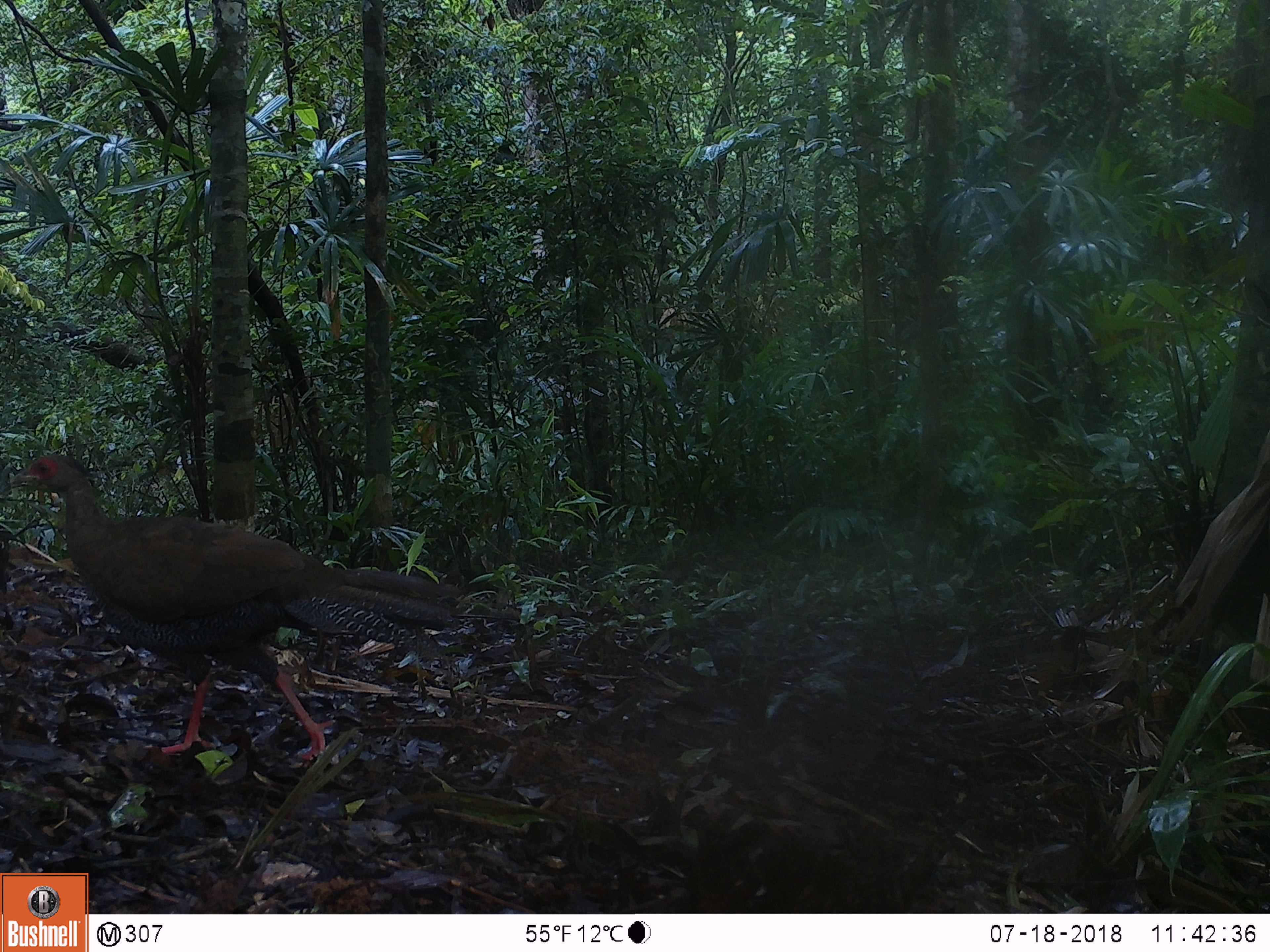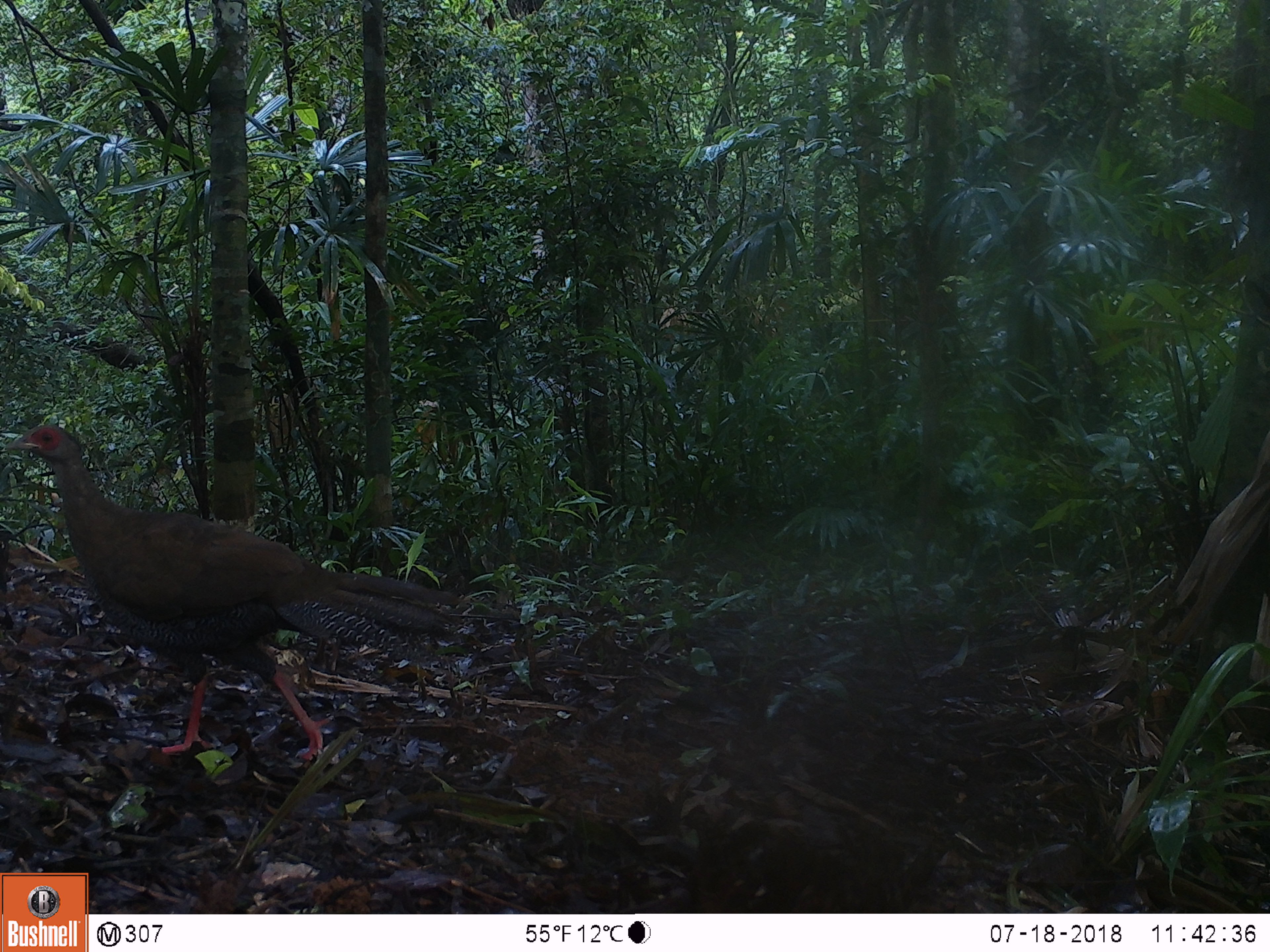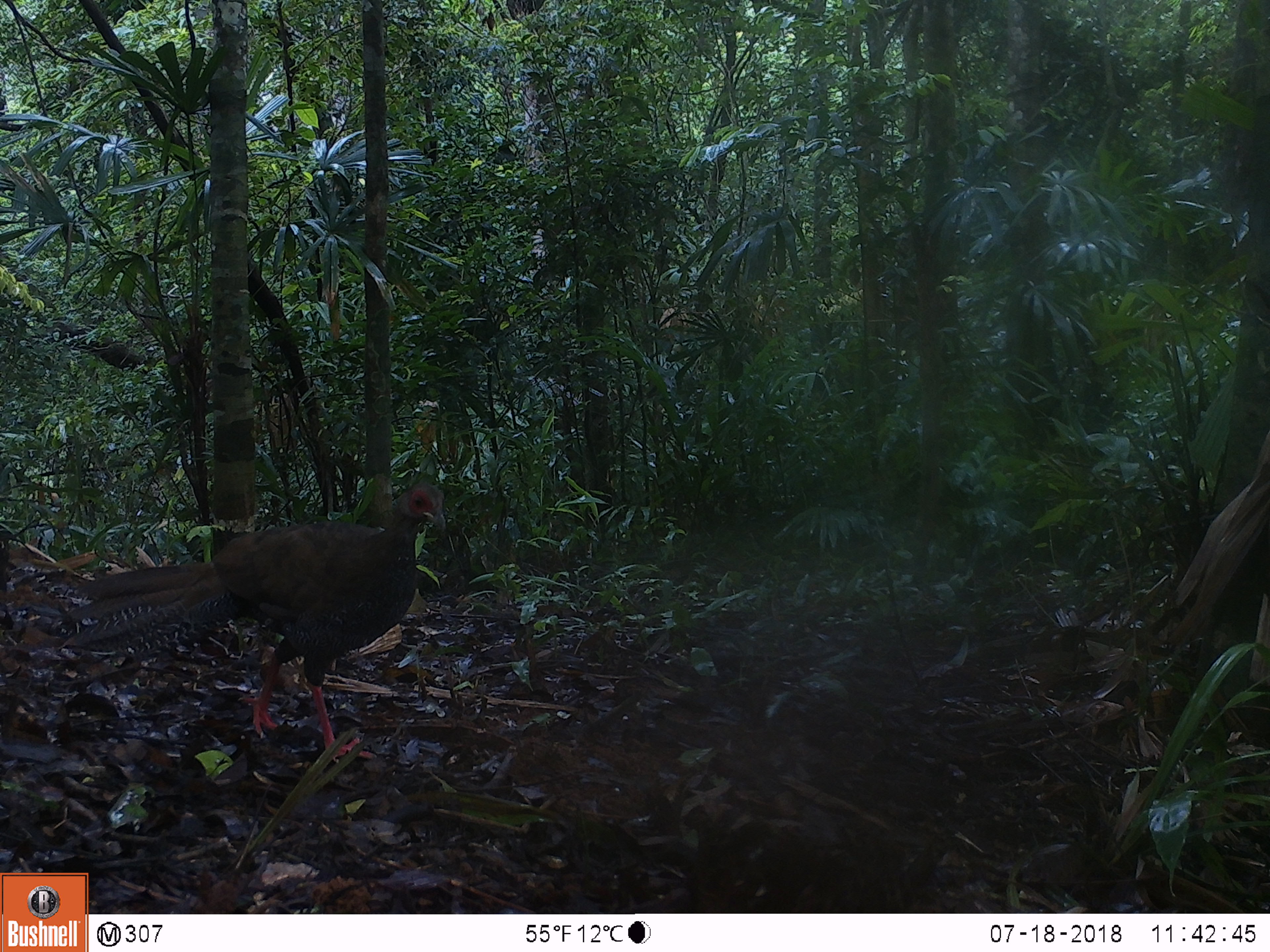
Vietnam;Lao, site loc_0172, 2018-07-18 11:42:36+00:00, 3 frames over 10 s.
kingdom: Animalia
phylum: Chordata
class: Aves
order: Galliformes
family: Phasianidae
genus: Lophura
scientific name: Lophura nycthemera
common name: silver pheasant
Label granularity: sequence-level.